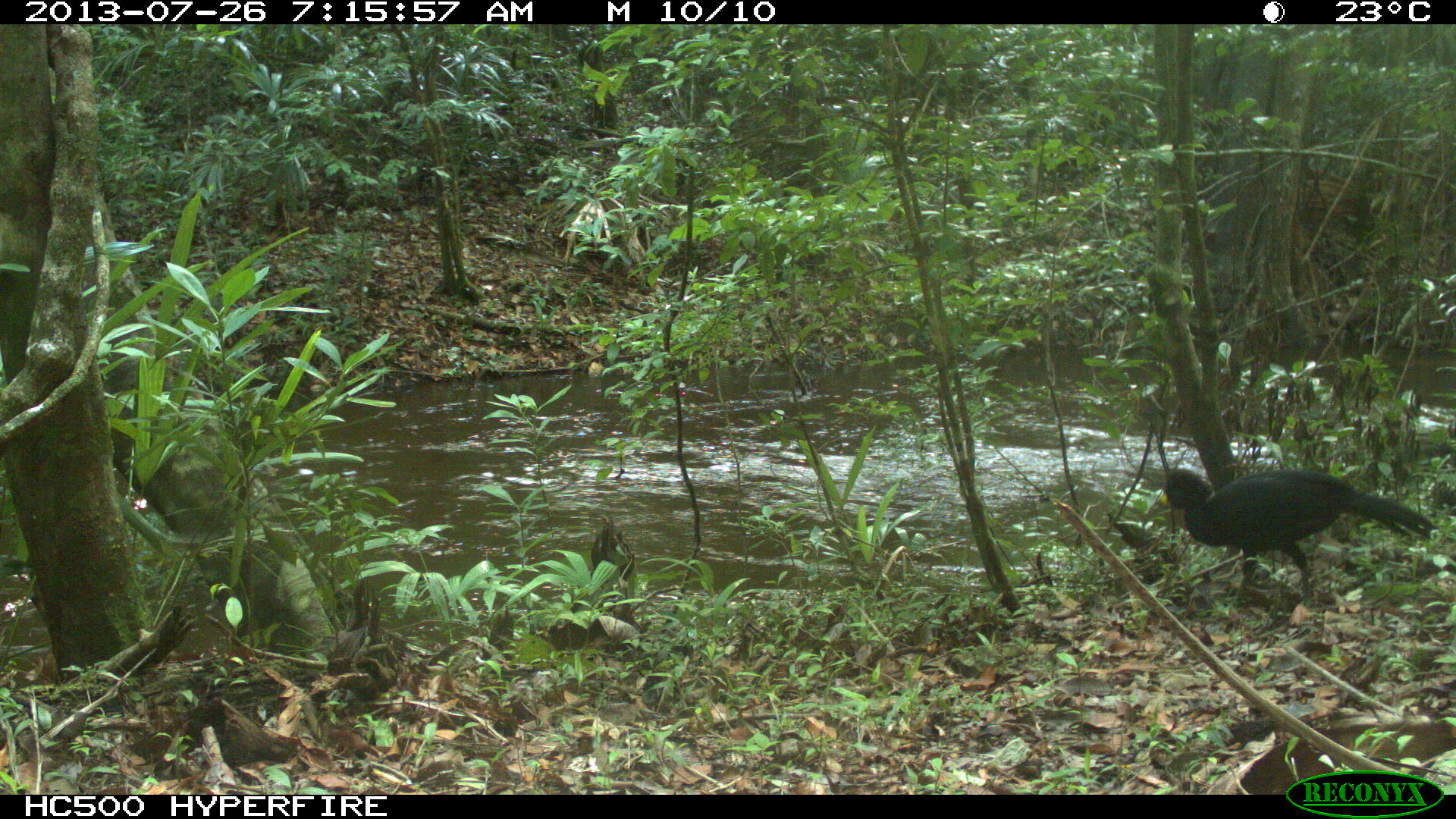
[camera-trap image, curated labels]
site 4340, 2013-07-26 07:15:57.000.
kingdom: Animalia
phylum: Chordata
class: Aves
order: Galliformes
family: Cracidae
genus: Crax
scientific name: Crax rubra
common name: great curassow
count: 2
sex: male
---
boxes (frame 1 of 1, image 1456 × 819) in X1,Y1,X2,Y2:
crax rubra: 1159,467,1439,606; 590,515,634,599